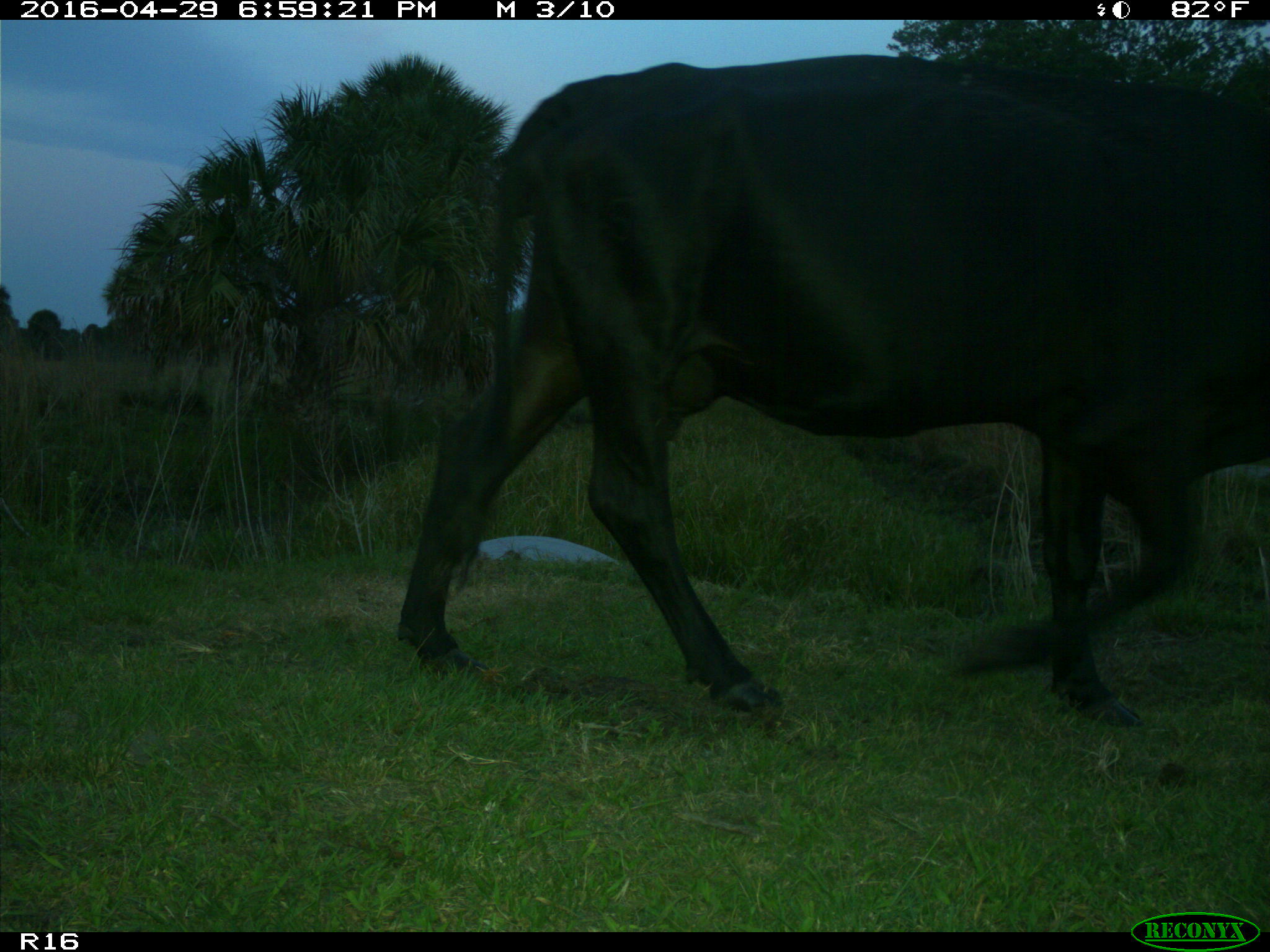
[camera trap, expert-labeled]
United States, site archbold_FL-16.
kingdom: Animalia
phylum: Chordata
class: Mammalia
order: Artiodactyla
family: Bovidae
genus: Bos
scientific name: Bos taurus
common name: domestic cow